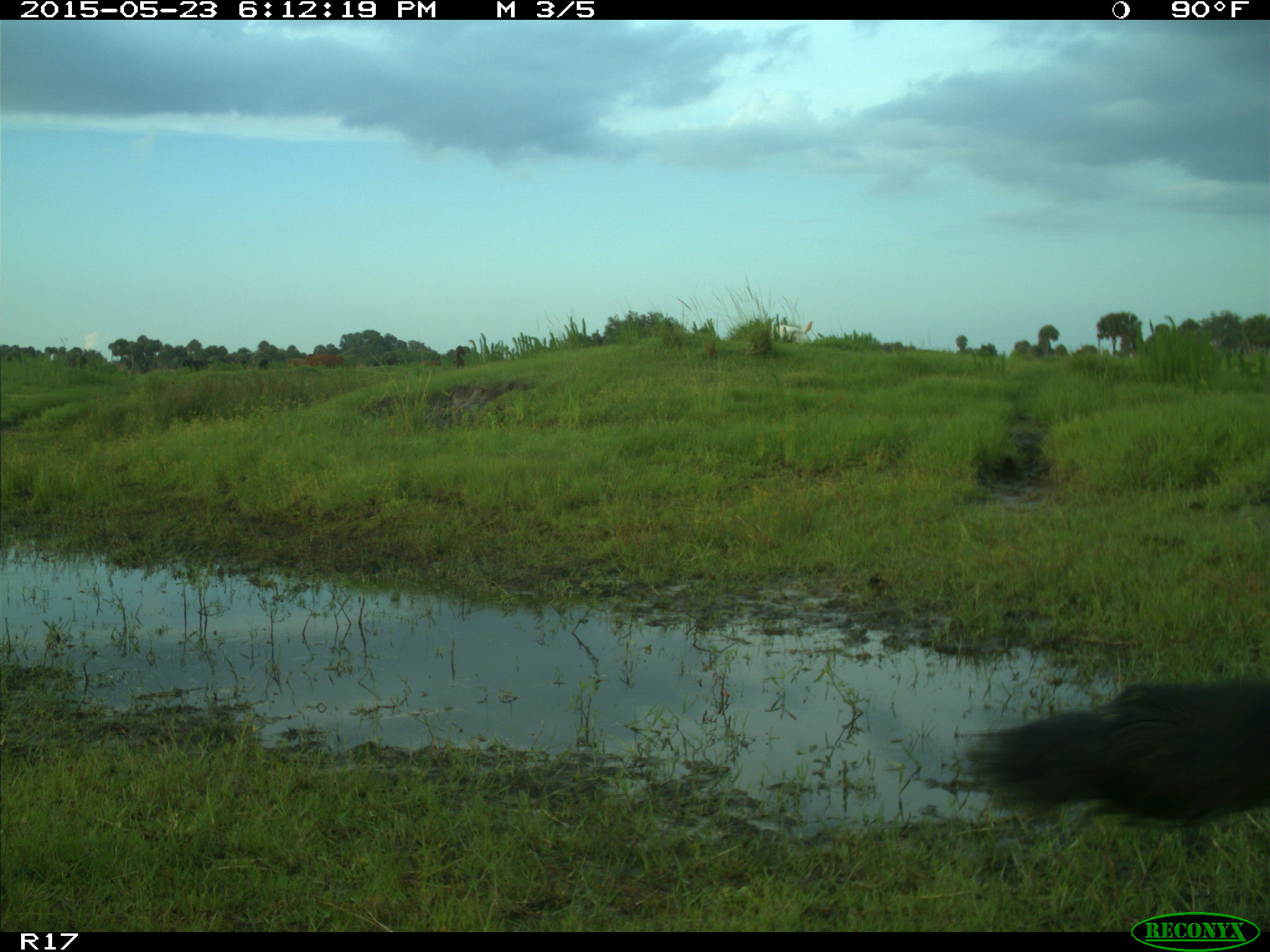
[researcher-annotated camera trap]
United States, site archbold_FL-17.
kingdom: Animalia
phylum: Chordata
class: Mammalia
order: Artiodactyla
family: Bovidae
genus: Bos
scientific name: Bos taurus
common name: domestic cow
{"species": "Bos taurus (domestic cow)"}